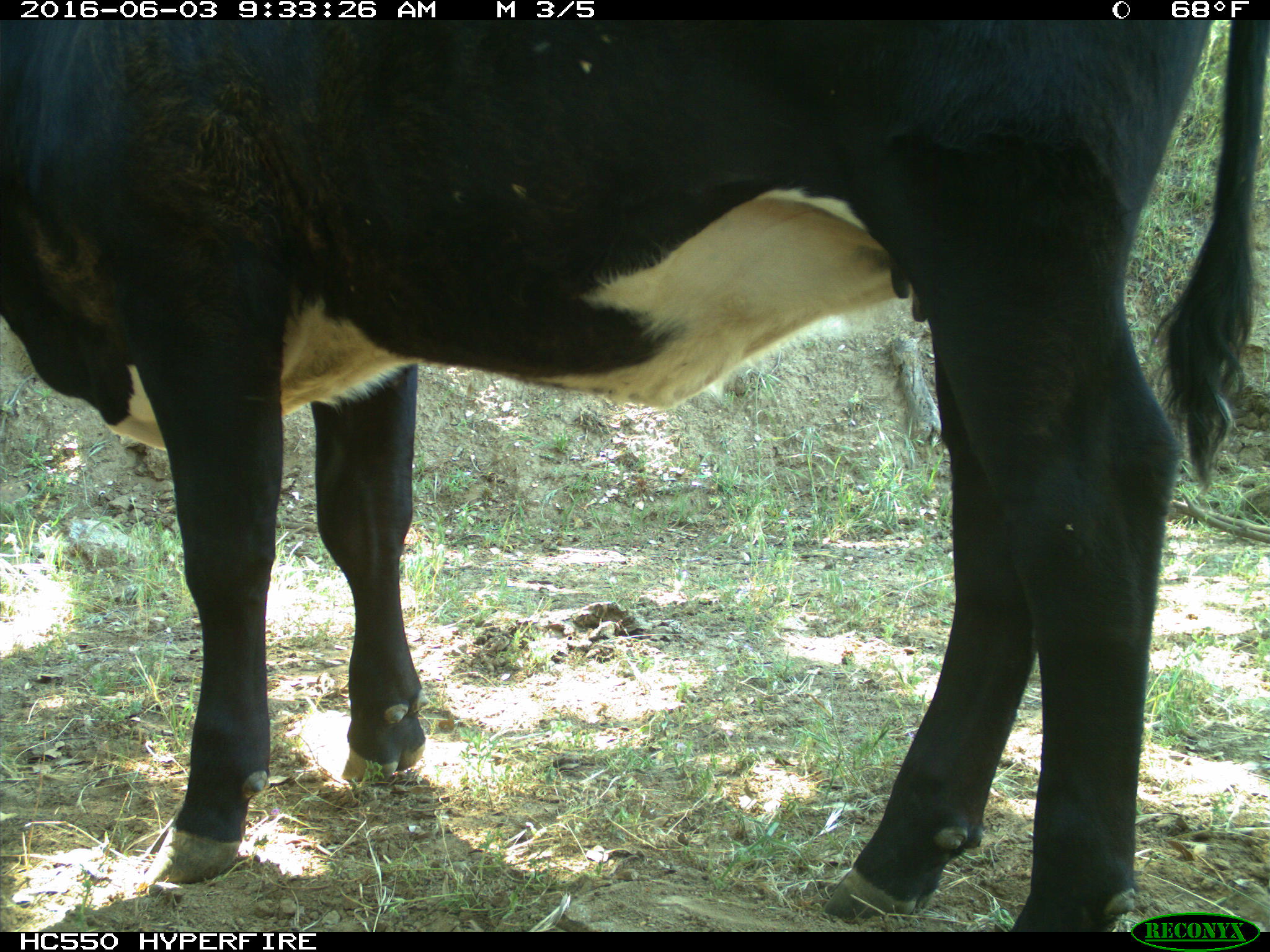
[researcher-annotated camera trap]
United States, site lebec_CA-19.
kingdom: Animalia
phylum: Chordata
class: Mammalia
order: Artiodactyla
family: Bovidae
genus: Bos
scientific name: Bos taurus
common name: domestic cow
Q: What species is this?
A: Bos taurus (domestic cow).